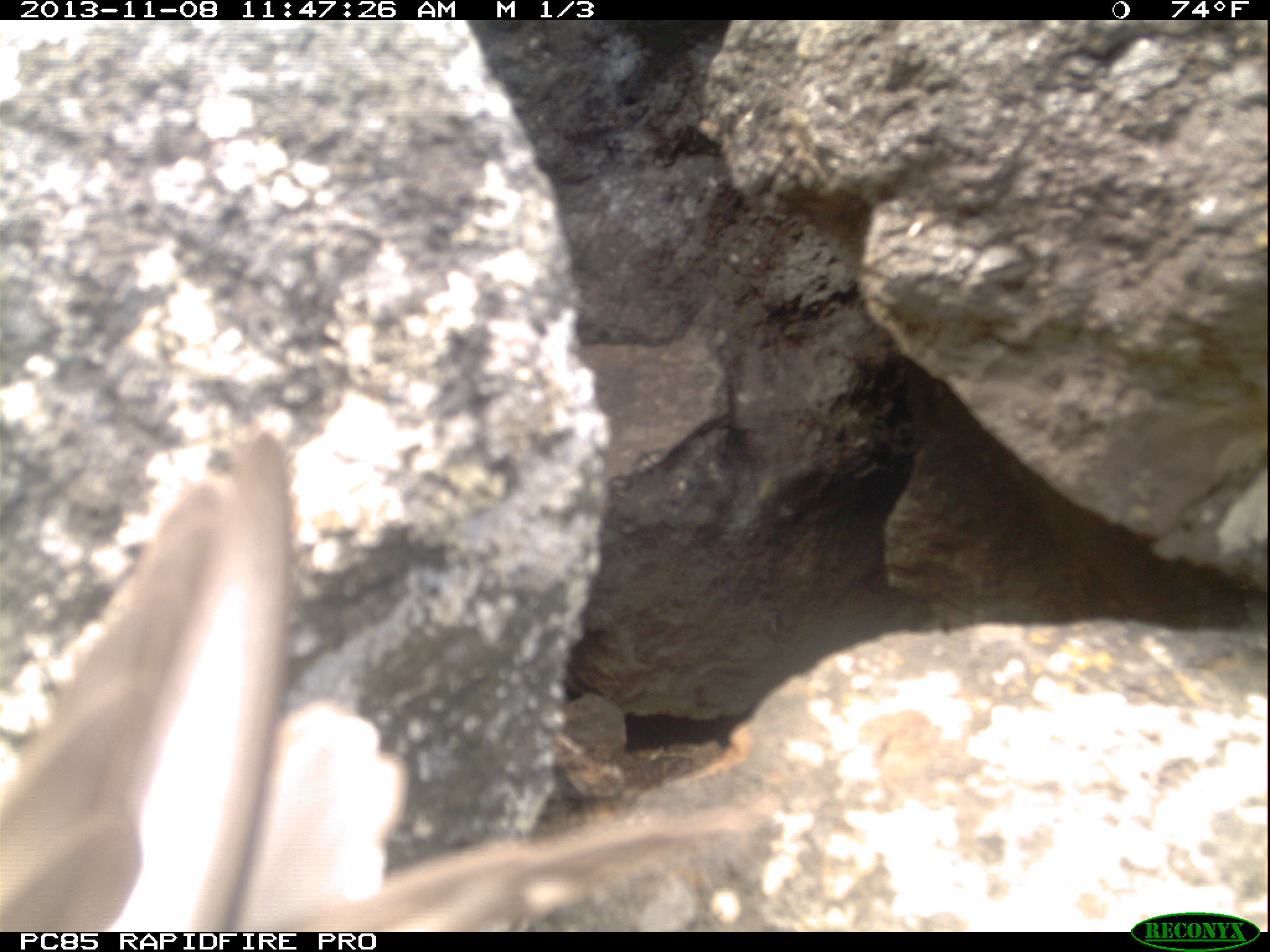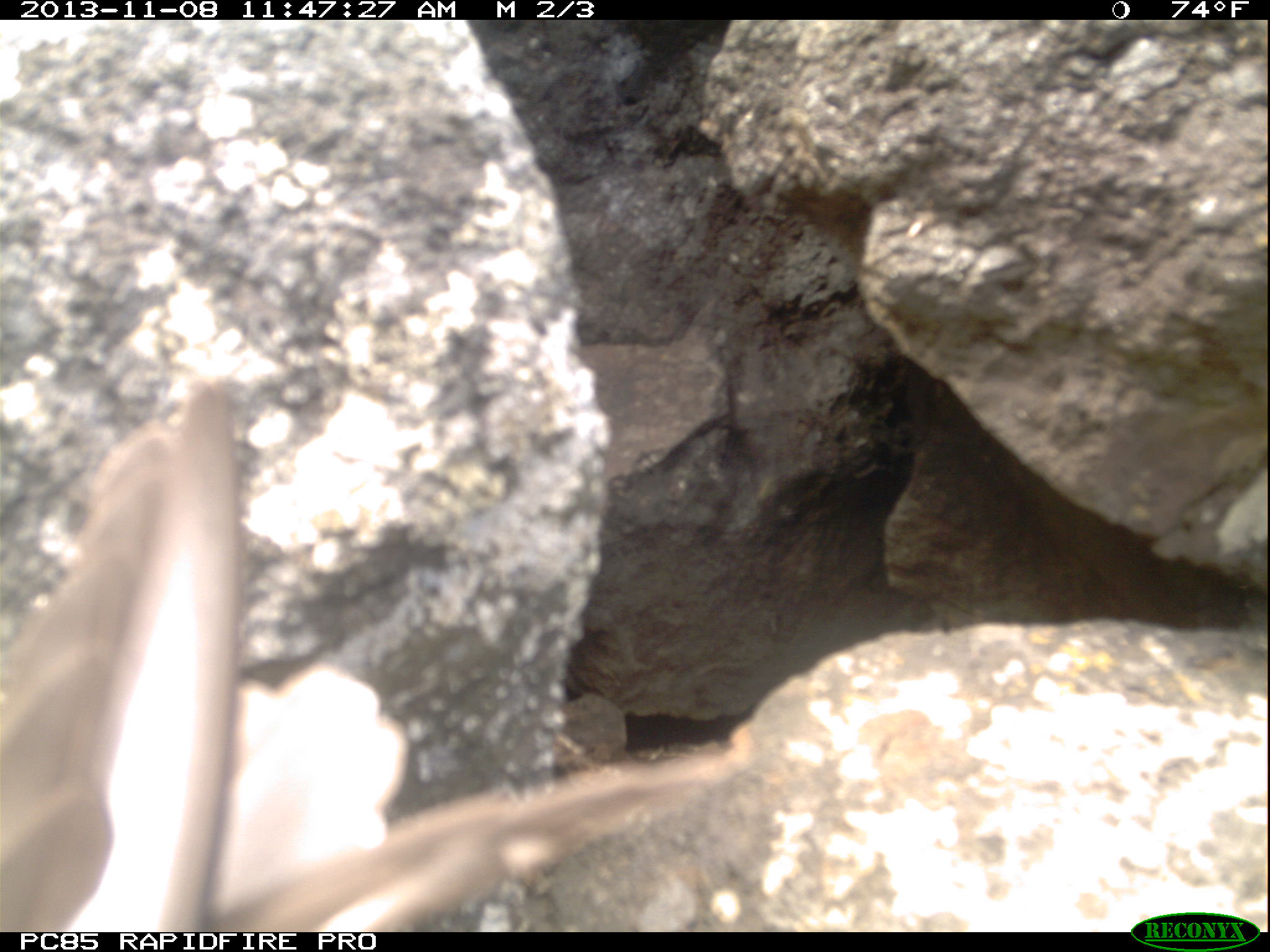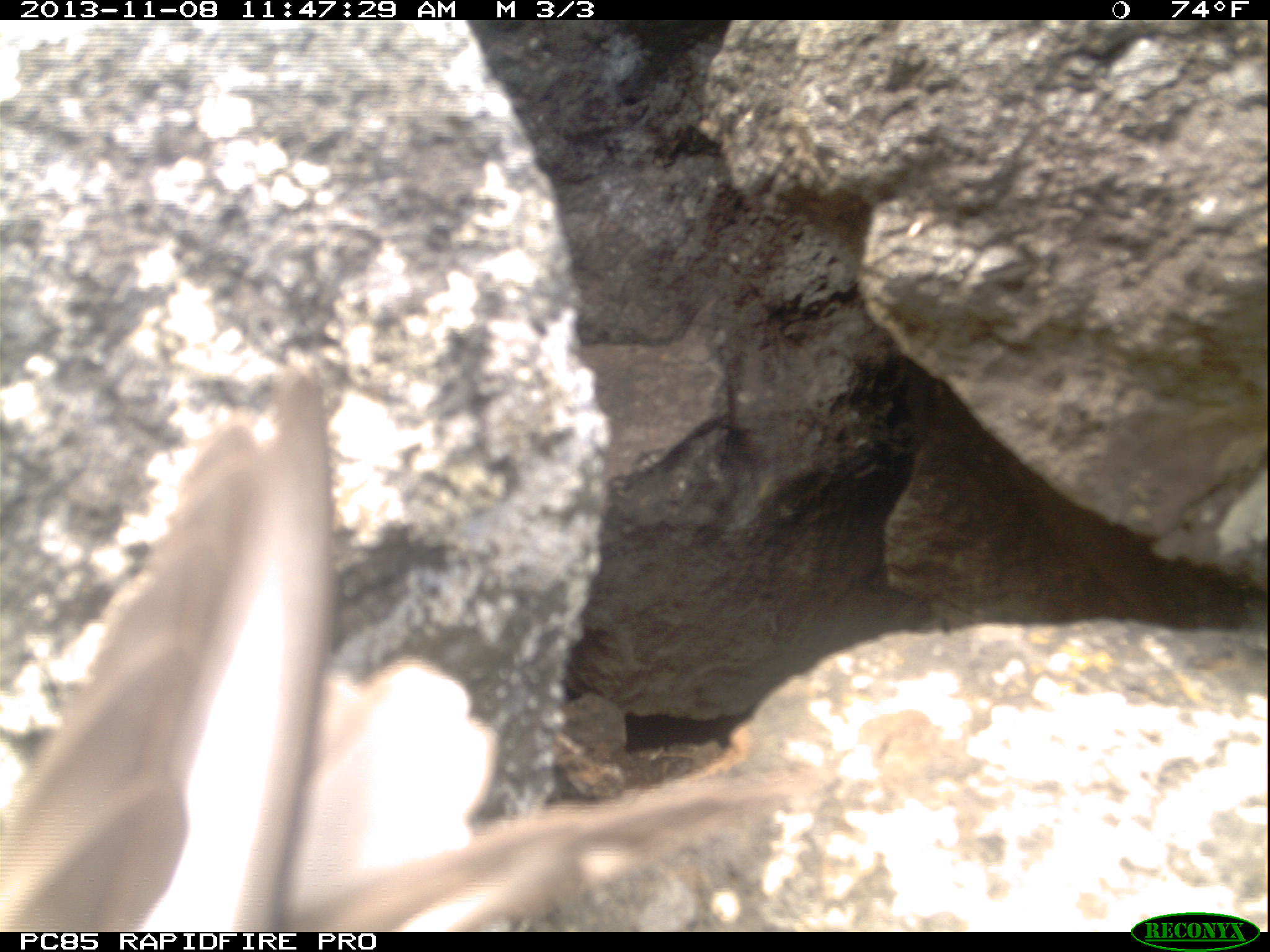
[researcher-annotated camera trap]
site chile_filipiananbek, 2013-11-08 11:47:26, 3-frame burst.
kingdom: Animalia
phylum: Chordata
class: Aves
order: Procellariiformes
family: Procellariidae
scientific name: Procellariidae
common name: petrel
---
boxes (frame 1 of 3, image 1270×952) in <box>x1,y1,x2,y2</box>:
petrel: <box>0,427,773,928</box>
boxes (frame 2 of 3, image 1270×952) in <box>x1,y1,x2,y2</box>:
petrel: <box>0,367,735,930</box>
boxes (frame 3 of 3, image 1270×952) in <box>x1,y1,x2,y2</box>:
petrel: <box>0,369,838,932</box>